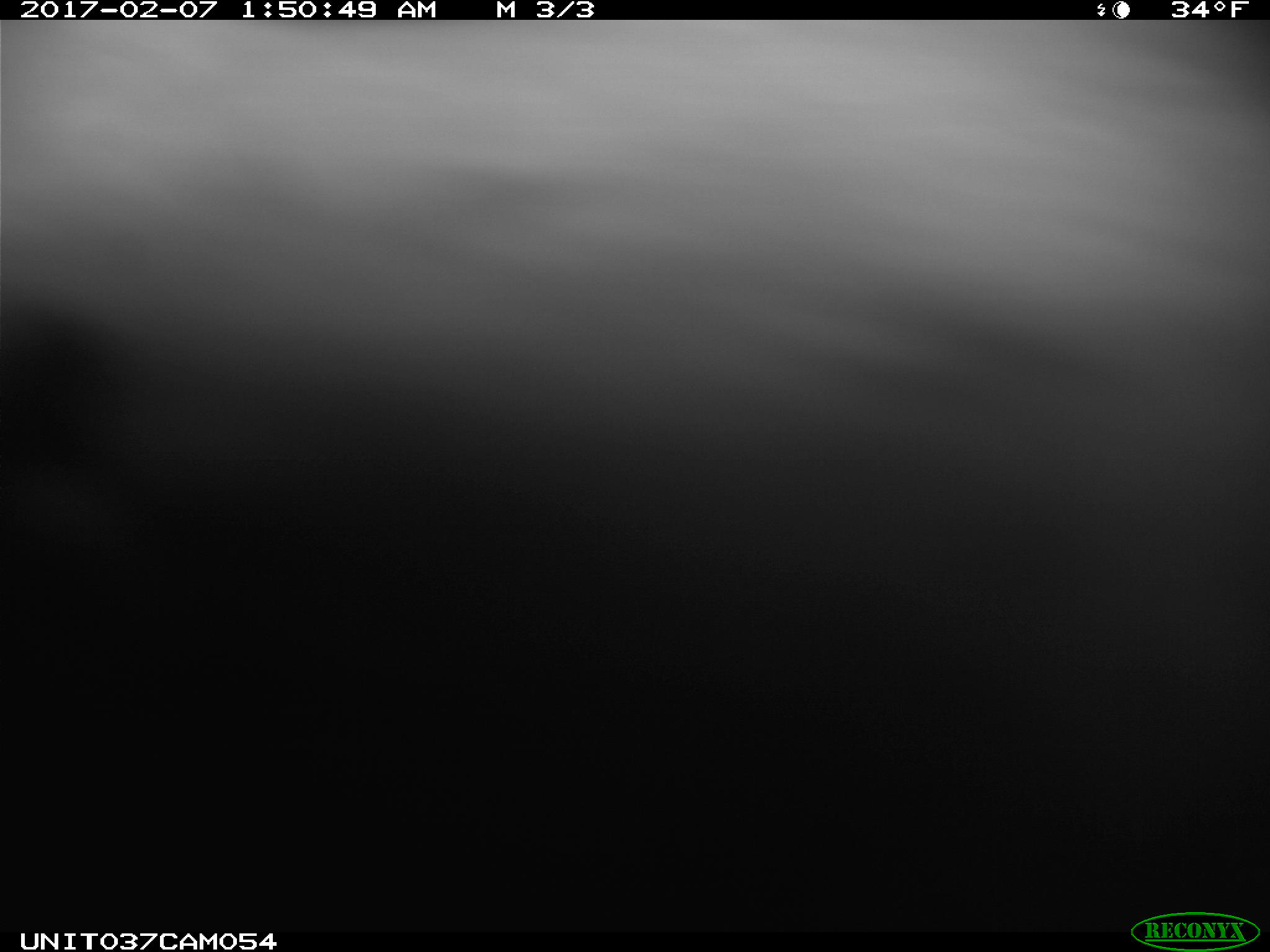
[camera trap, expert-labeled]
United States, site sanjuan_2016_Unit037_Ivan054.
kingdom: Animalia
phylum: Chordata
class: Mammalia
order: Lagomorpha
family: Leporidae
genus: Lepus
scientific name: Lepus americanus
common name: snowshoe hare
Lepus americanus (snowshoe hare).